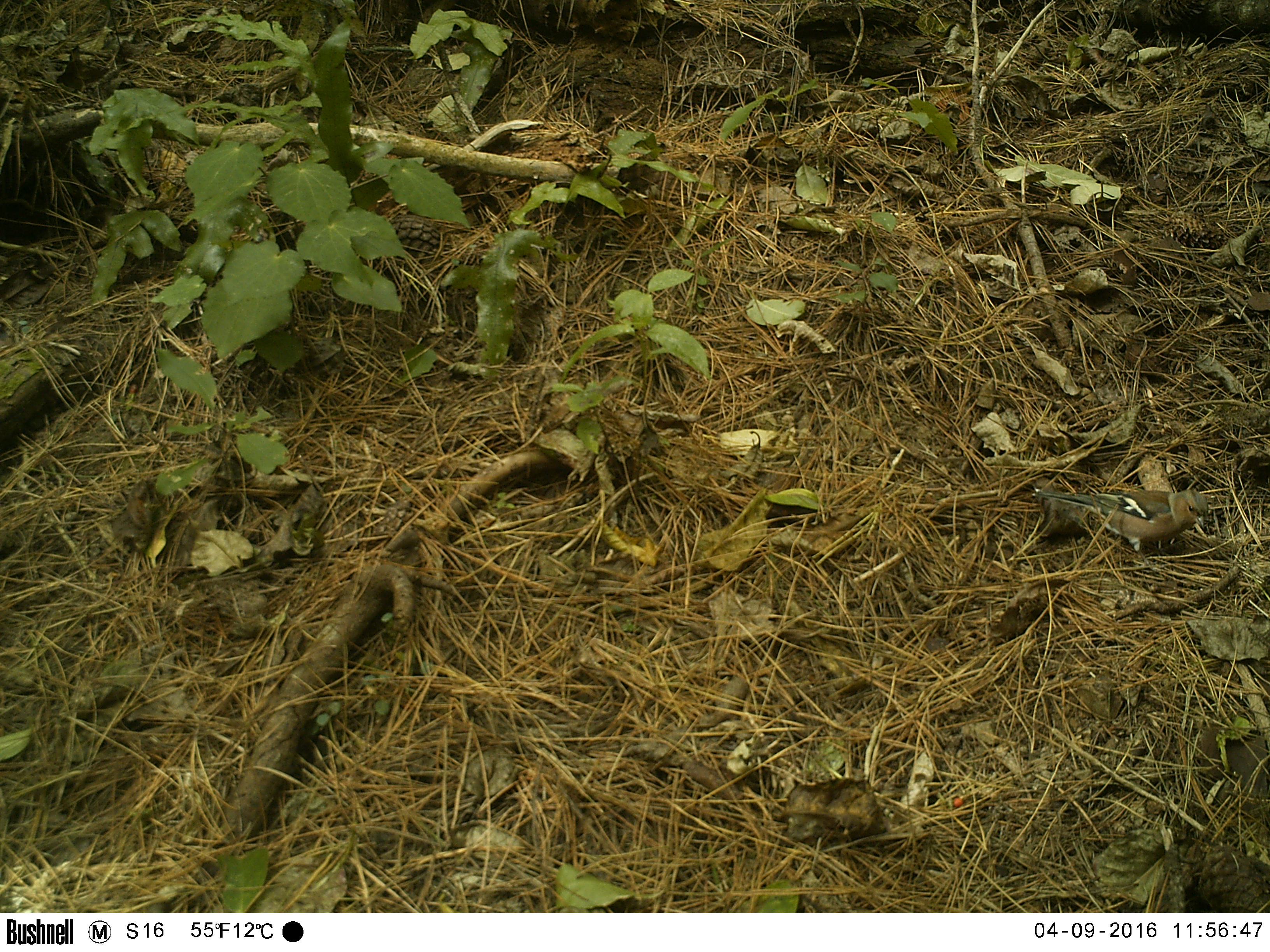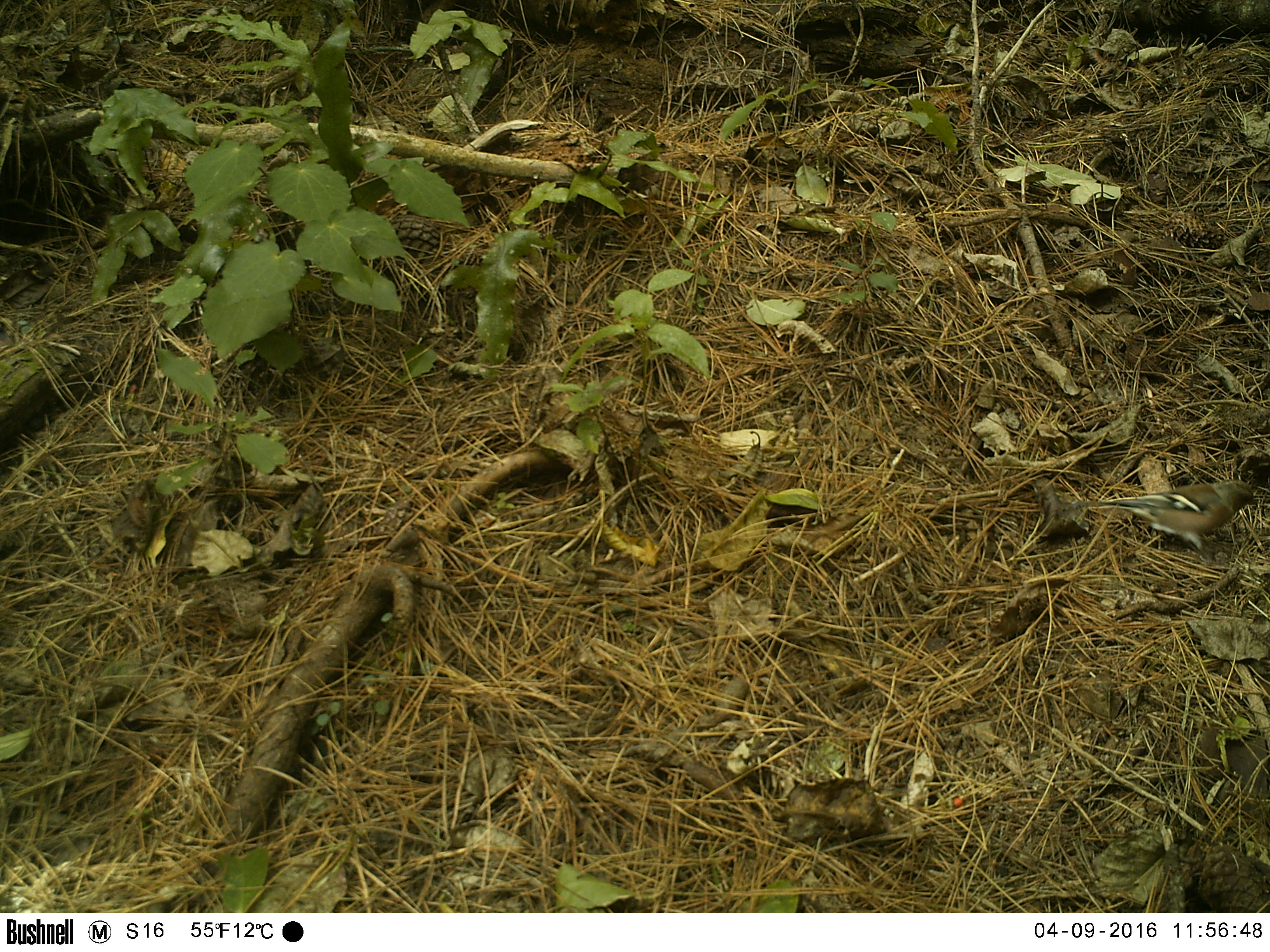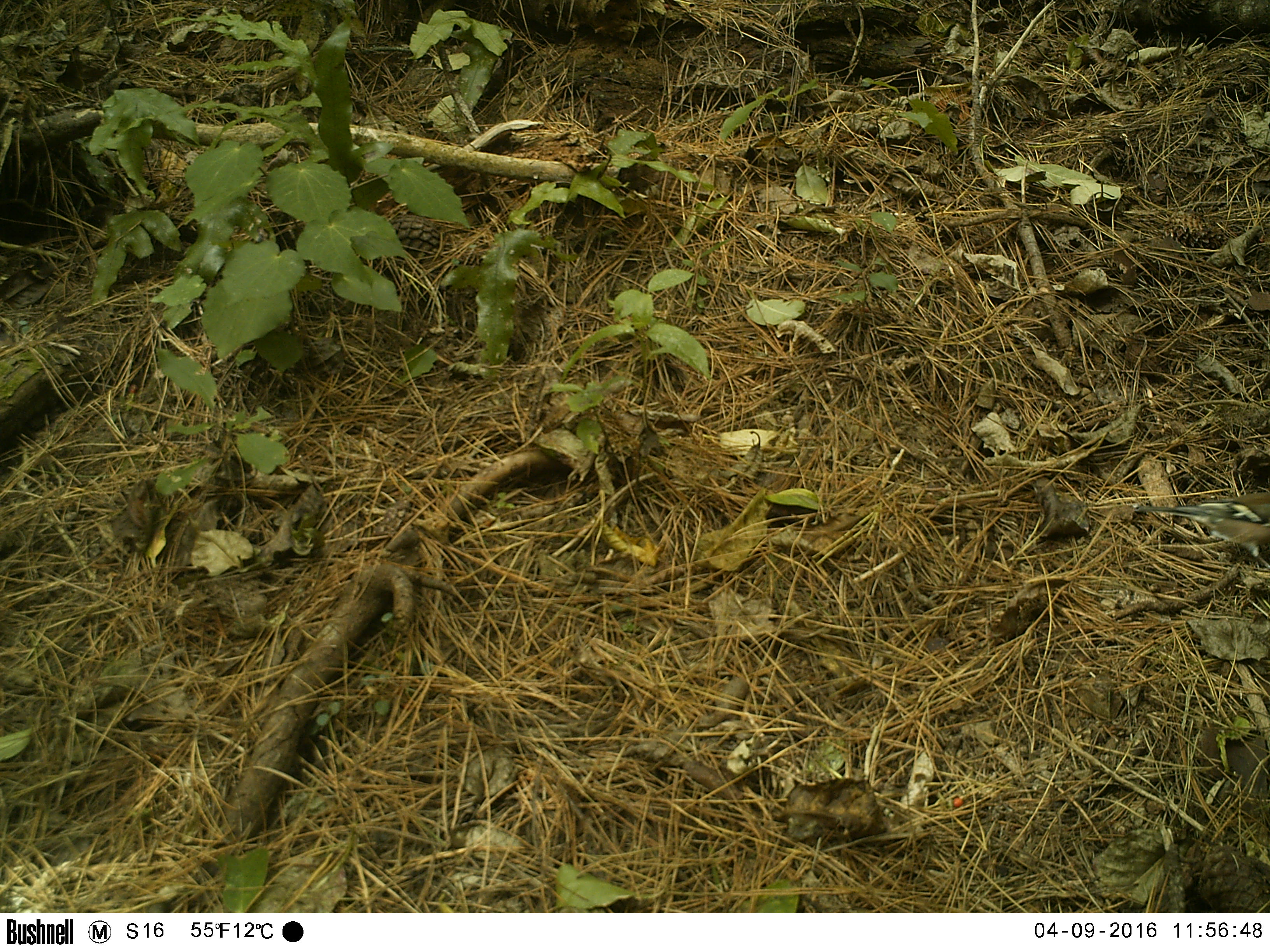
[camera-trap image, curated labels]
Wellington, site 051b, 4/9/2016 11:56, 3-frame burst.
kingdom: Animalia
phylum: Chordata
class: Aves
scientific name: Aves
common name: bird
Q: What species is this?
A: Bird (Aves).